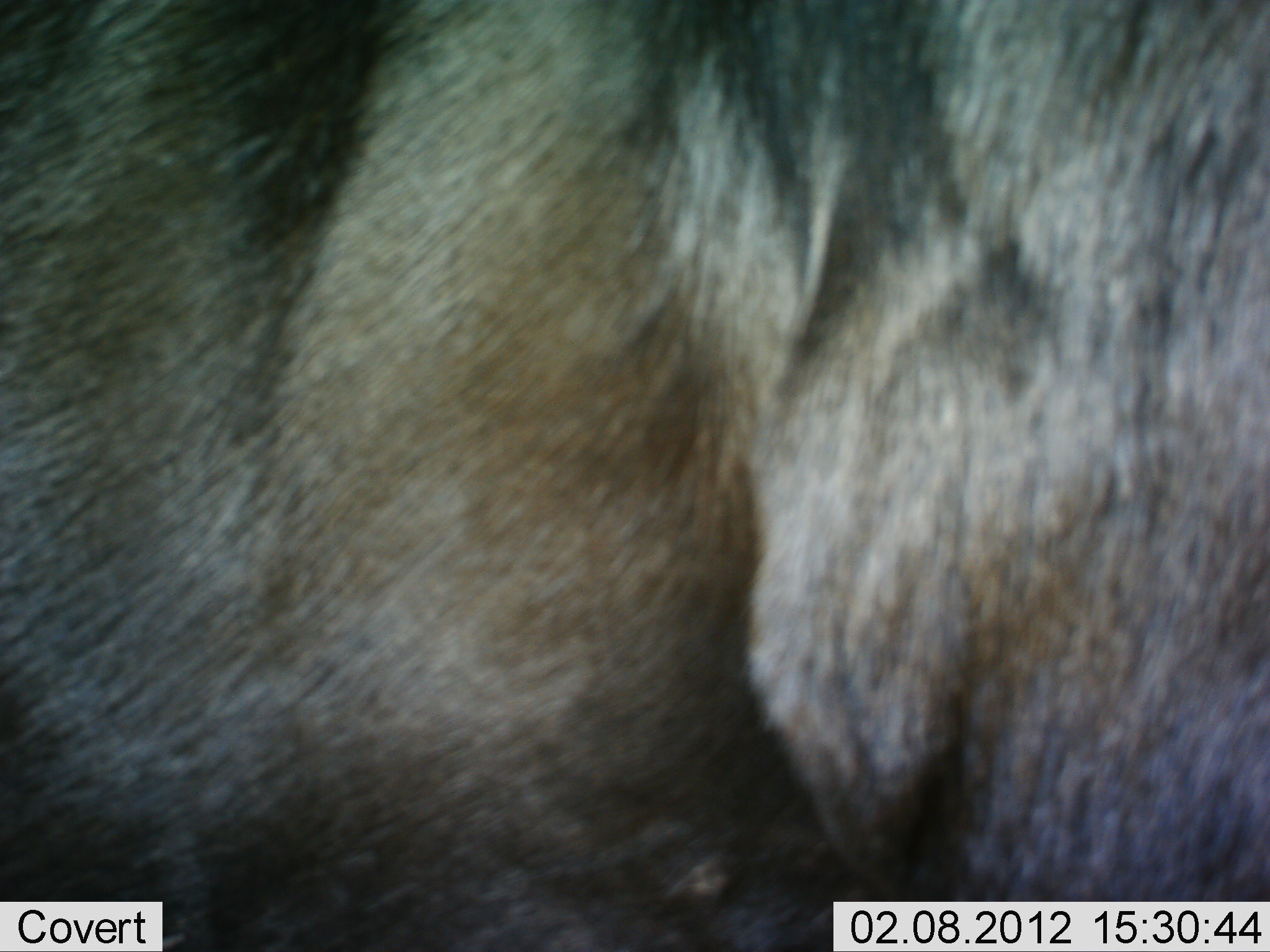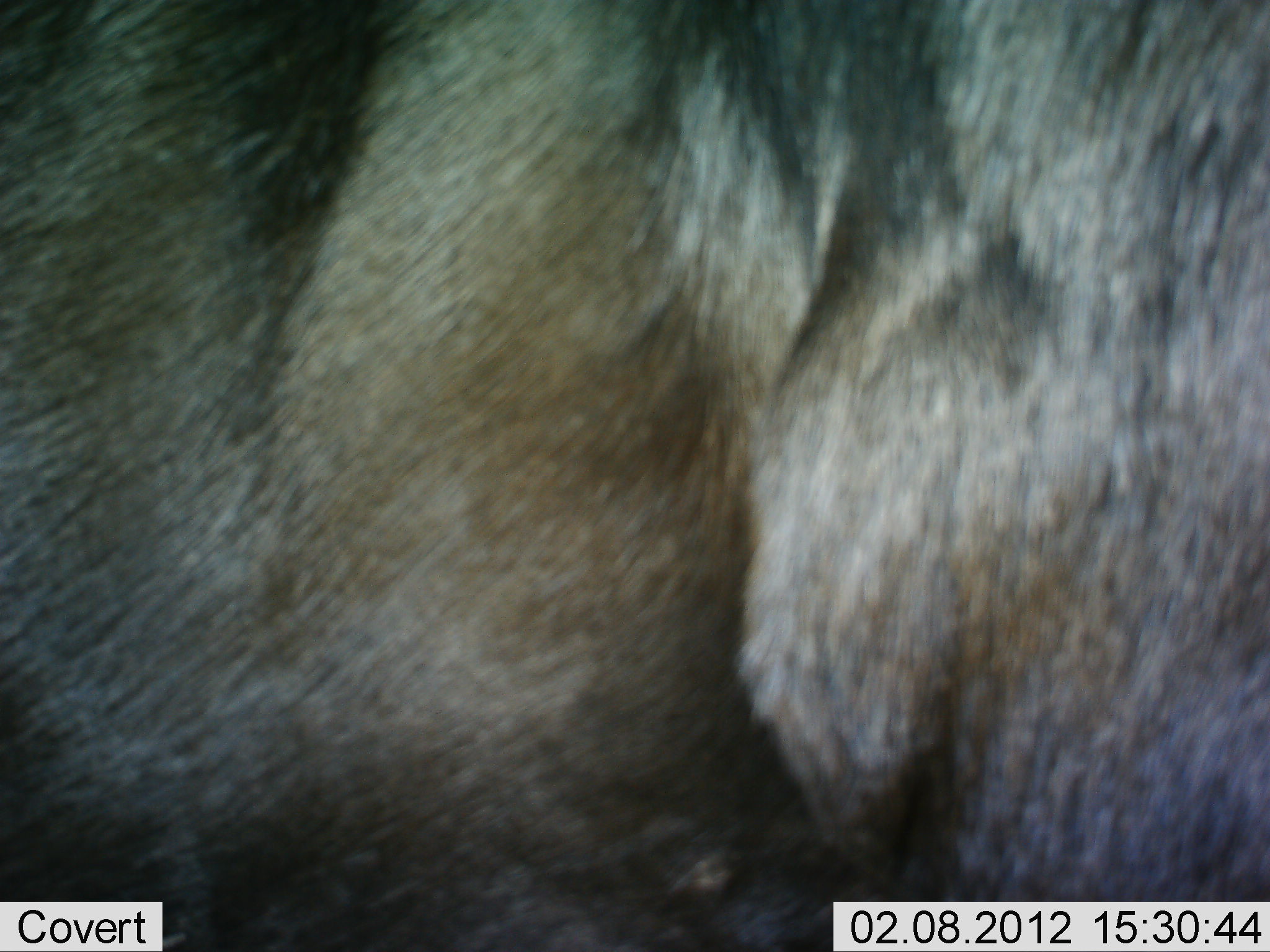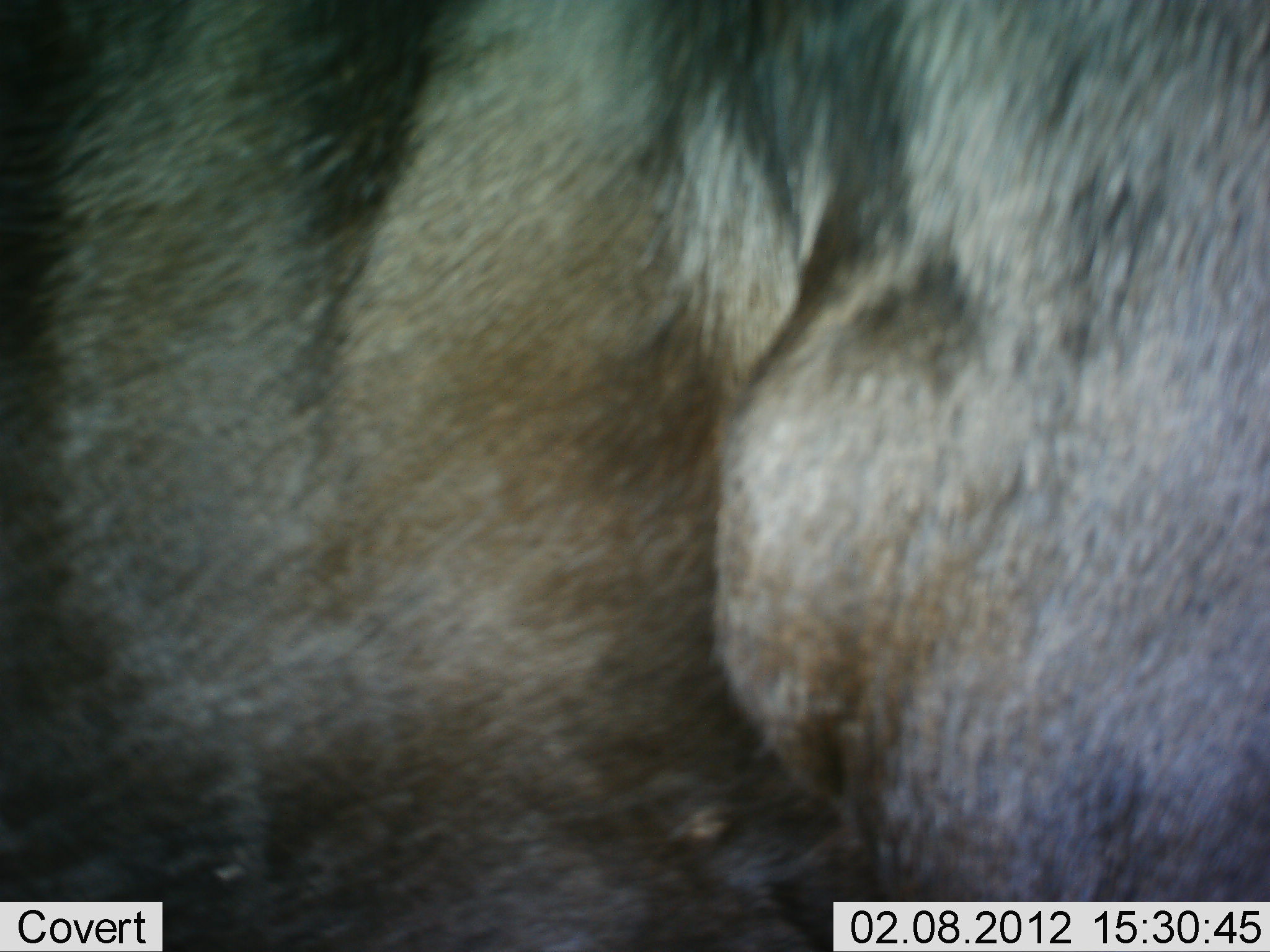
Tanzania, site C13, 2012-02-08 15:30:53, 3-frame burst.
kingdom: Animalia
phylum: Chordata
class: Mammalia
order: Artiodactyla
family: Bovidae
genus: Connochaetes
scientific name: Connochaetes taurinus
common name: blue wildebeest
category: wildebeest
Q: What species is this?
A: Wildebeest (blue wildebeest) (Connochaetes taurinus).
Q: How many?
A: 1.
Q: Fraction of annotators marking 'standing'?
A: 100%.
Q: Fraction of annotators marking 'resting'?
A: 0%.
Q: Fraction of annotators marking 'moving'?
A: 0%.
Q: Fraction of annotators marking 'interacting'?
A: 0%.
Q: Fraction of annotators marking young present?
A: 0%.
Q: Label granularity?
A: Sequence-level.